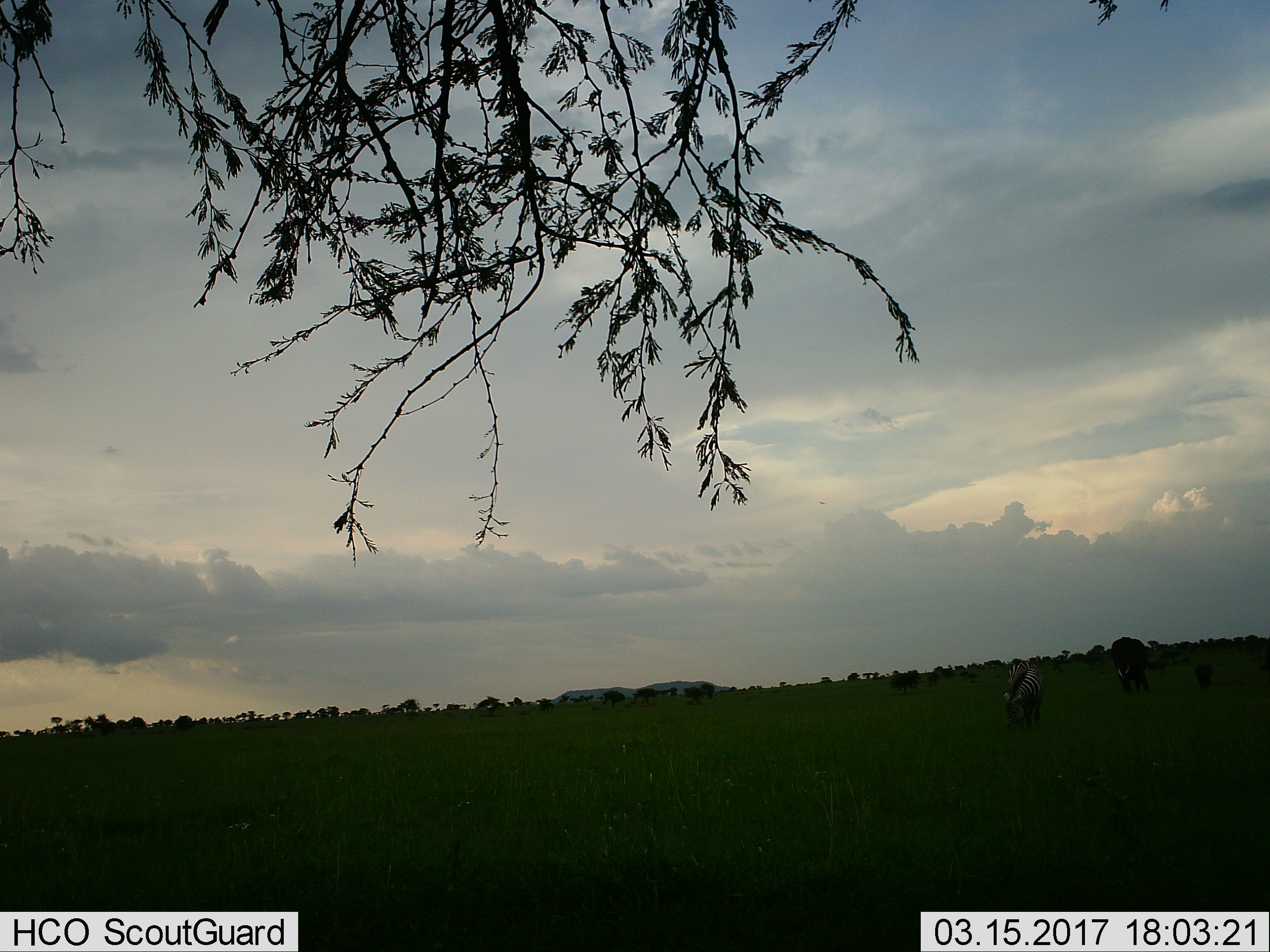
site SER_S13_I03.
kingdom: Animalia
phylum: Chordata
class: Mammalia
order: Perissodactyla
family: Equidae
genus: Equus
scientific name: Equus quagga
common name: plains zebra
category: zebraplains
Zebraplains (plains zebra) (Equus quagga), count 1. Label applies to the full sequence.